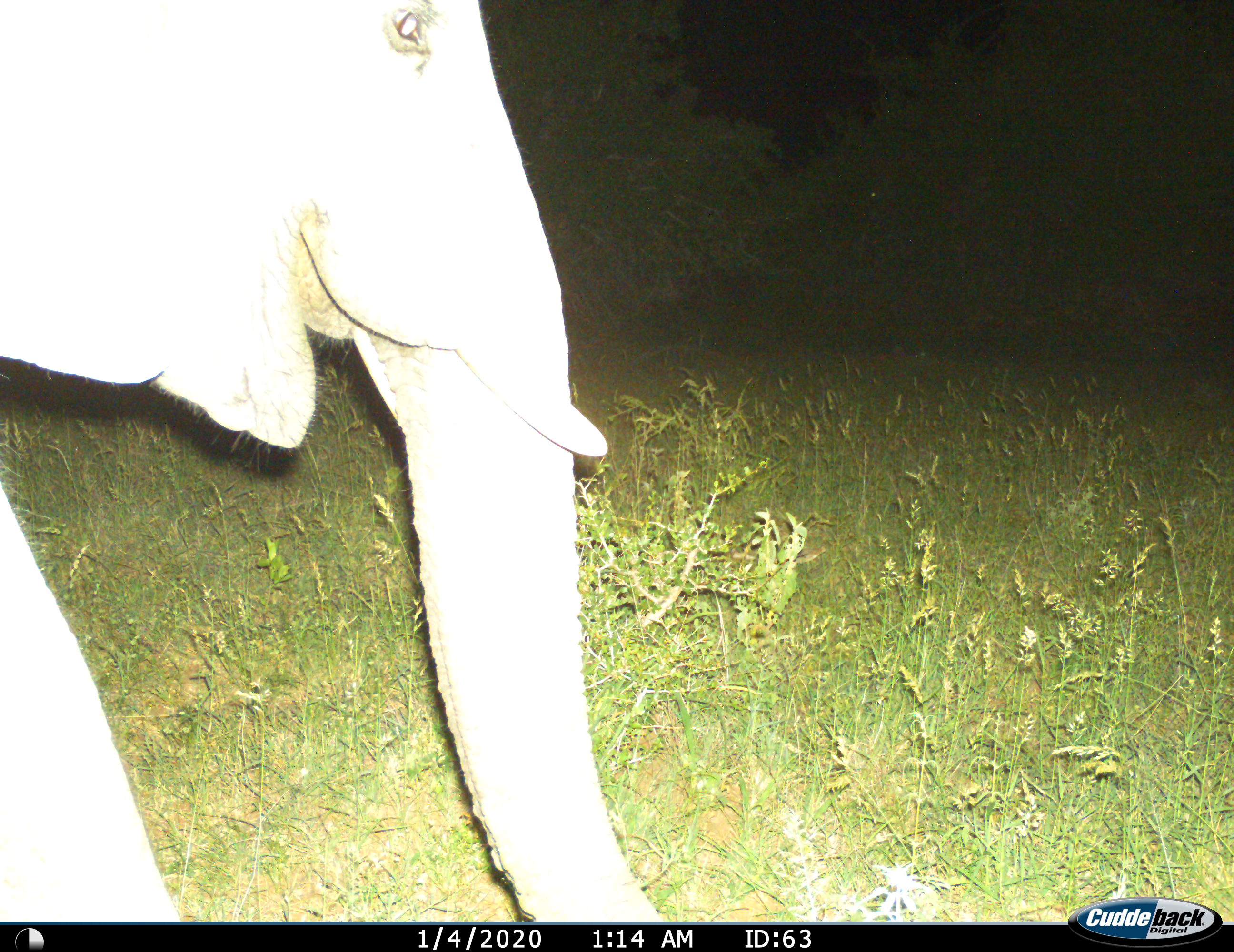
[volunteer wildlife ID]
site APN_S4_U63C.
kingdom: Animalia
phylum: Chordata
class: Mammalia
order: Proboscidea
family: Elephantidae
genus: Loxodonta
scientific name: Loxodonta africana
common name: african bush elephant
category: elephant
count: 1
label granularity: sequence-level